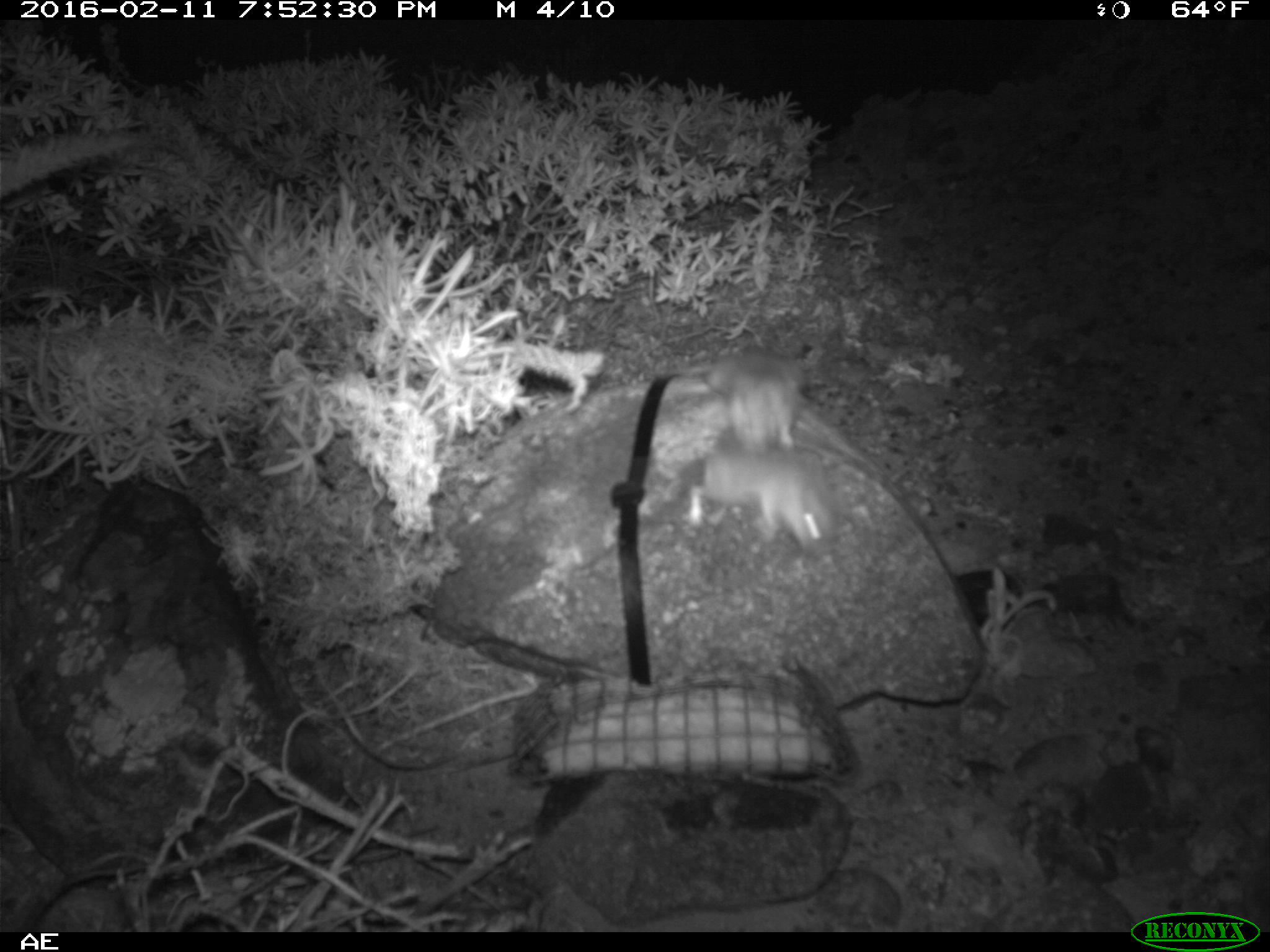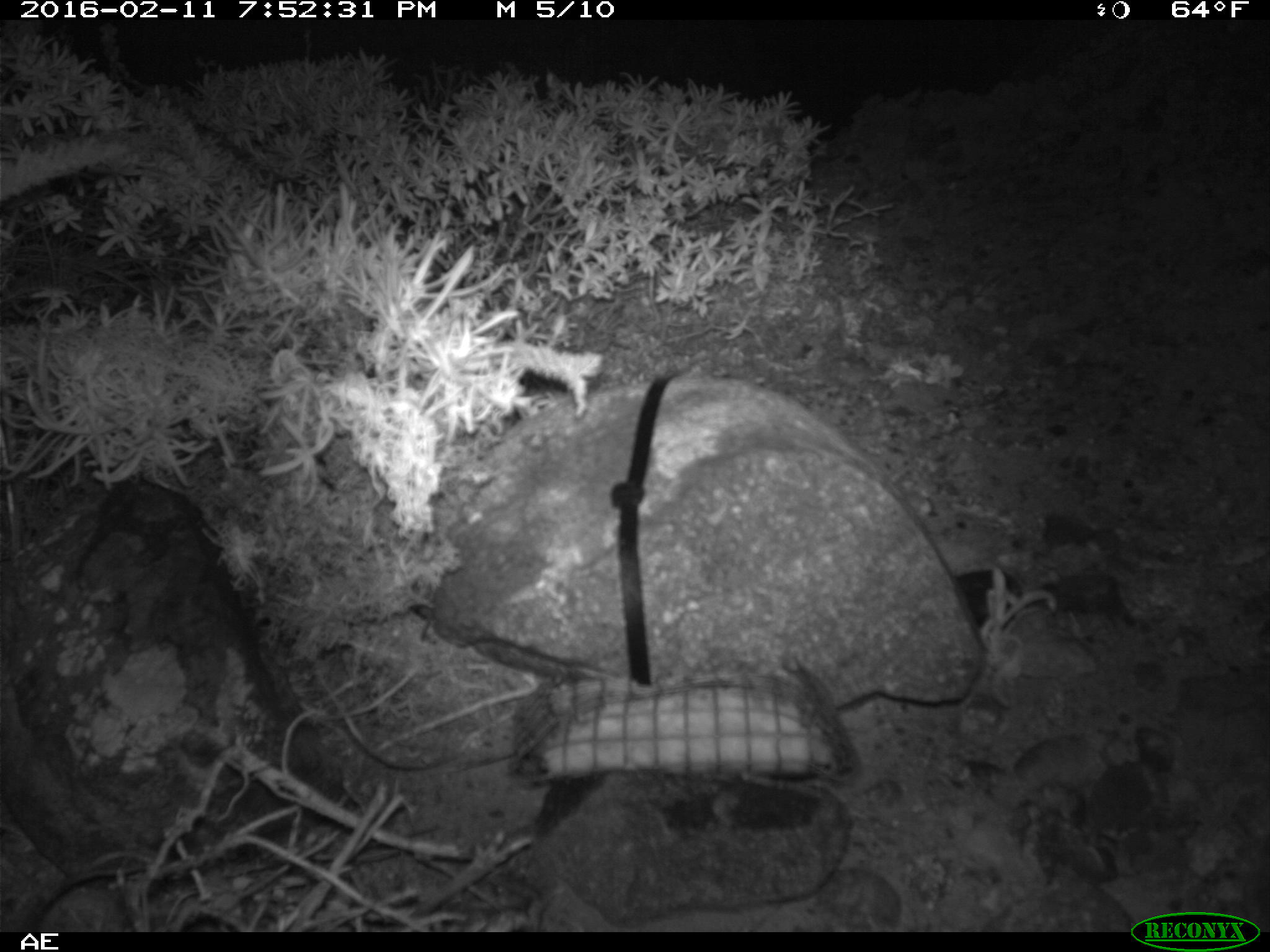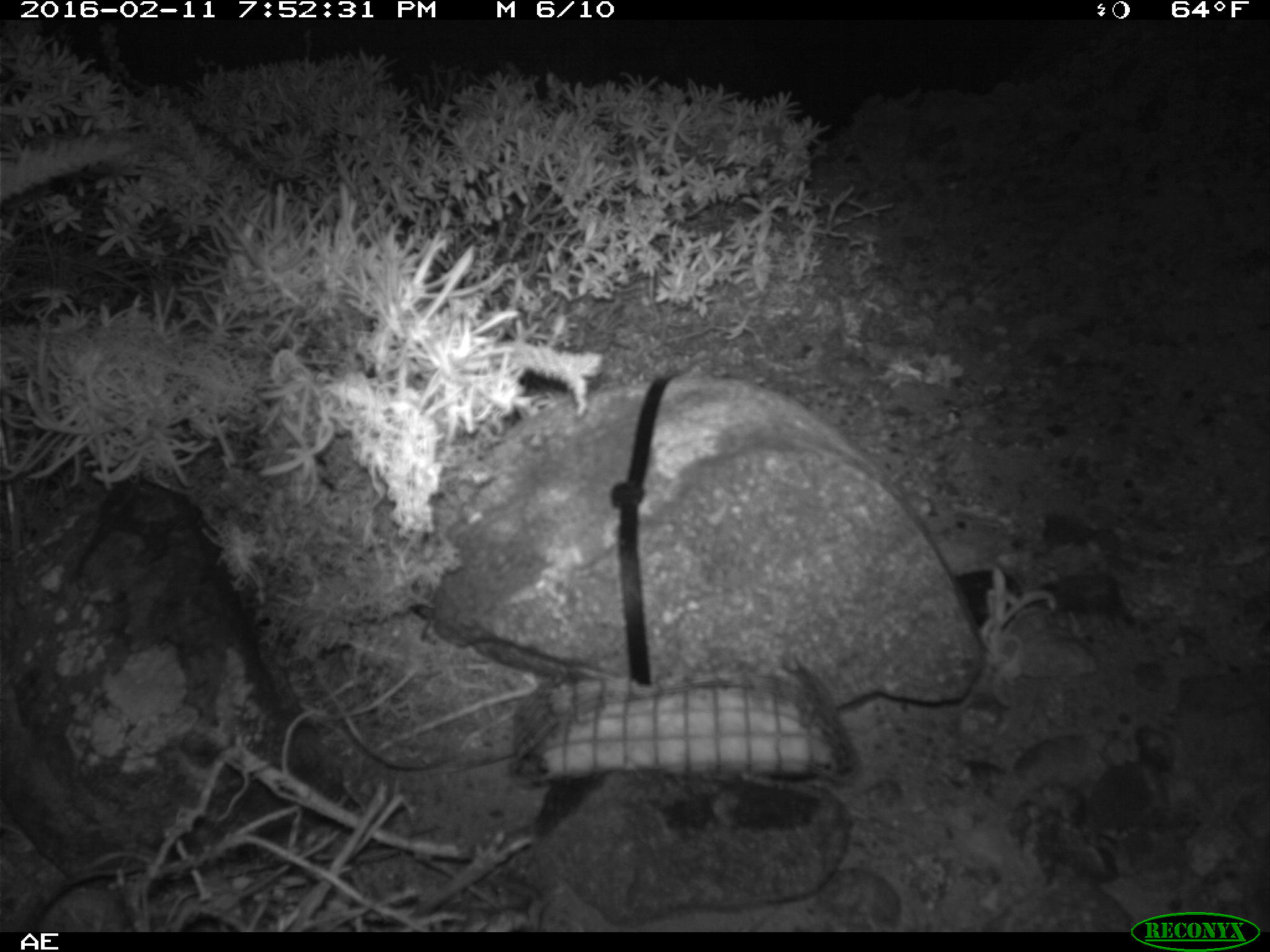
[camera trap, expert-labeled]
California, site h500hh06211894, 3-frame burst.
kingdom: Animalia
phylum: Chordata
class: Mammalia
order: Rodentia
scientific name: Rodentia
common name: rodent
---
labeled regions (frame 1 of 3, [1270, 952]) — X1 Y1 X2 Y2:
rodent: 689 439 838 553; 664 350 801 449